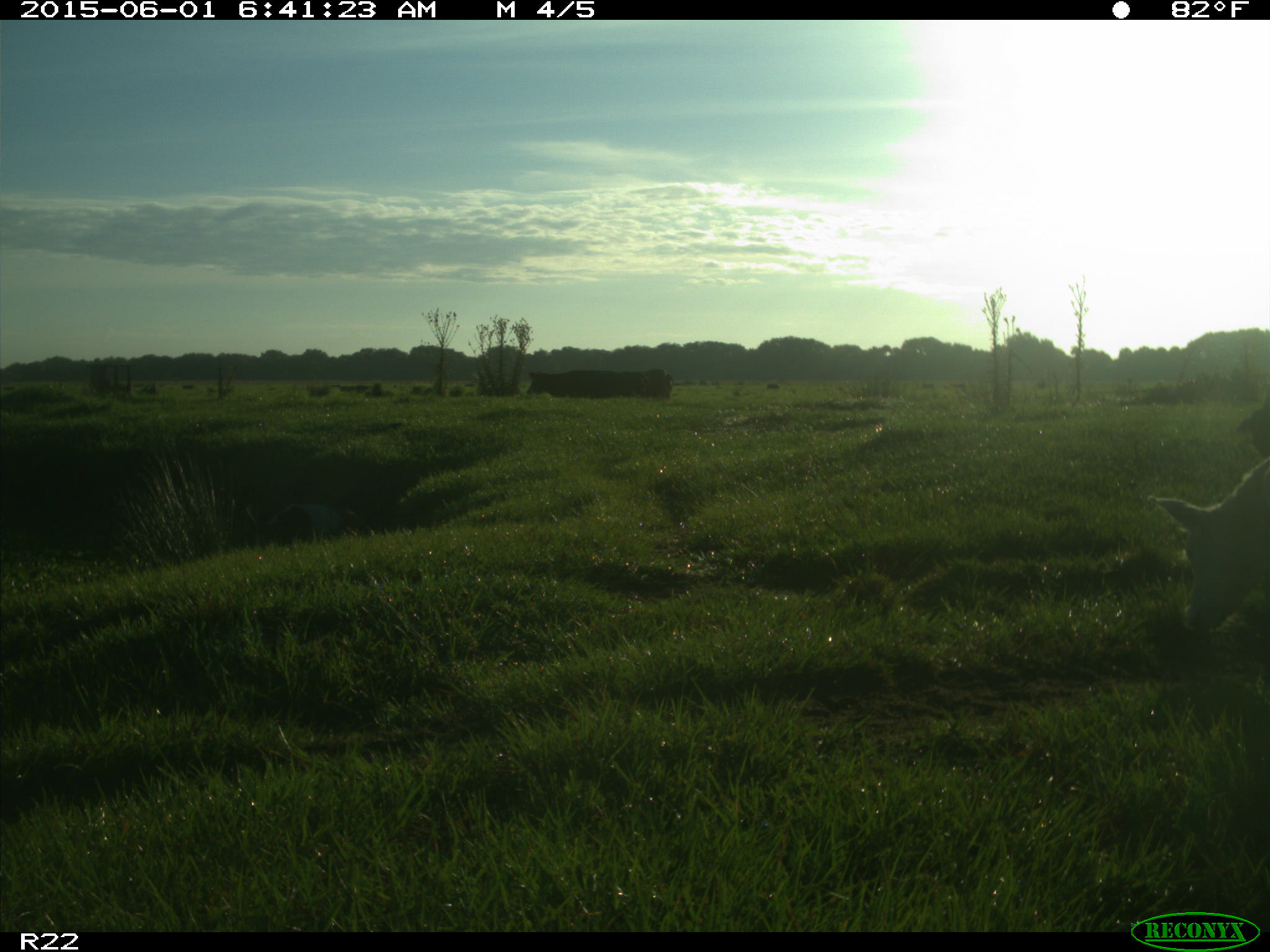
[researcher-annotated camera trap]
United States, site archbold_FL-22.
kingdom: Animalia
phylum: Chordata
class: Mammalia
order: Artiodactyla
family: Bovidae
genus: Bos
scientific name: Bos taurus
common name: domestic cow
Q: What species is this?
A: Bos taurus (domestic cow).